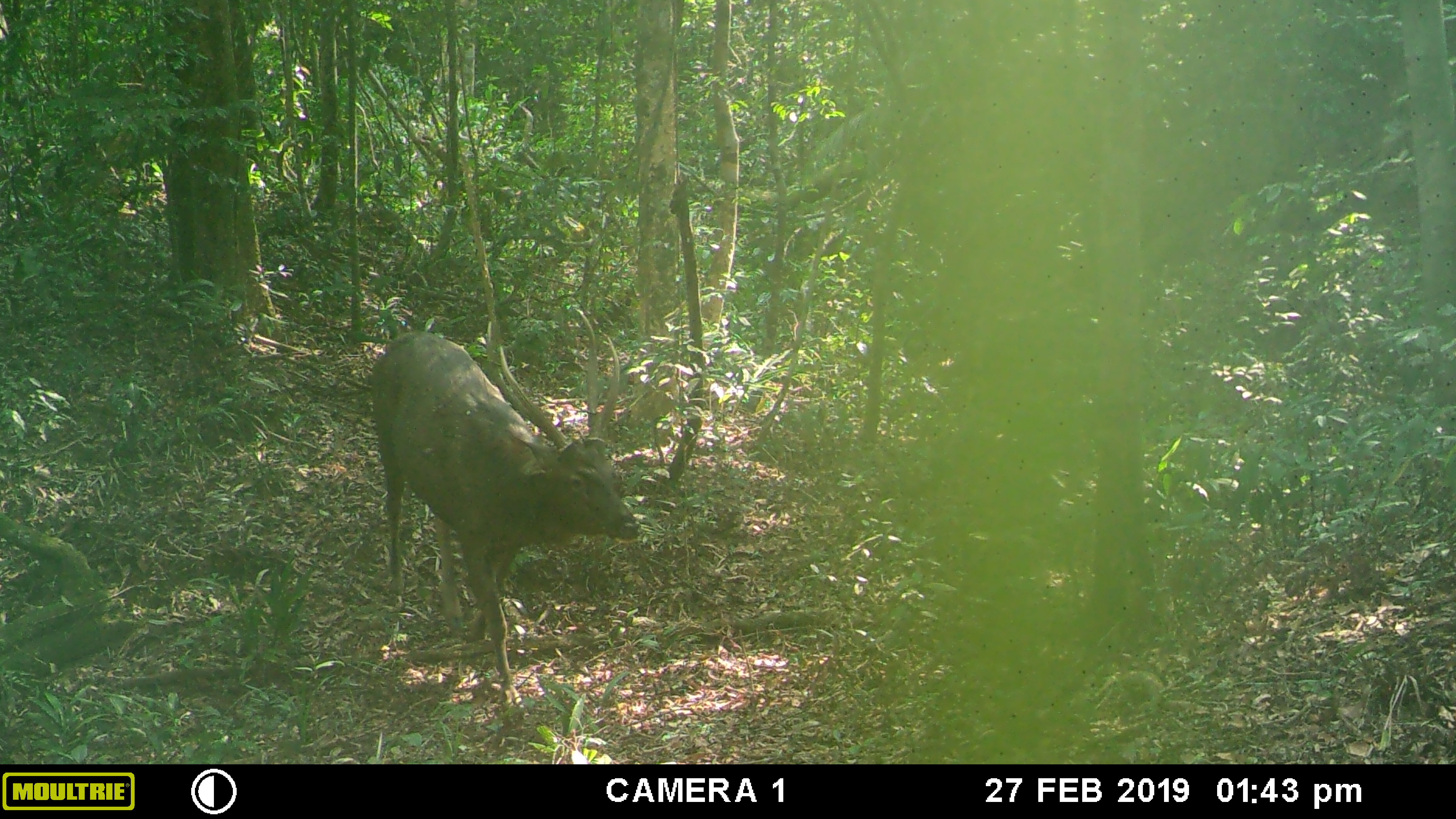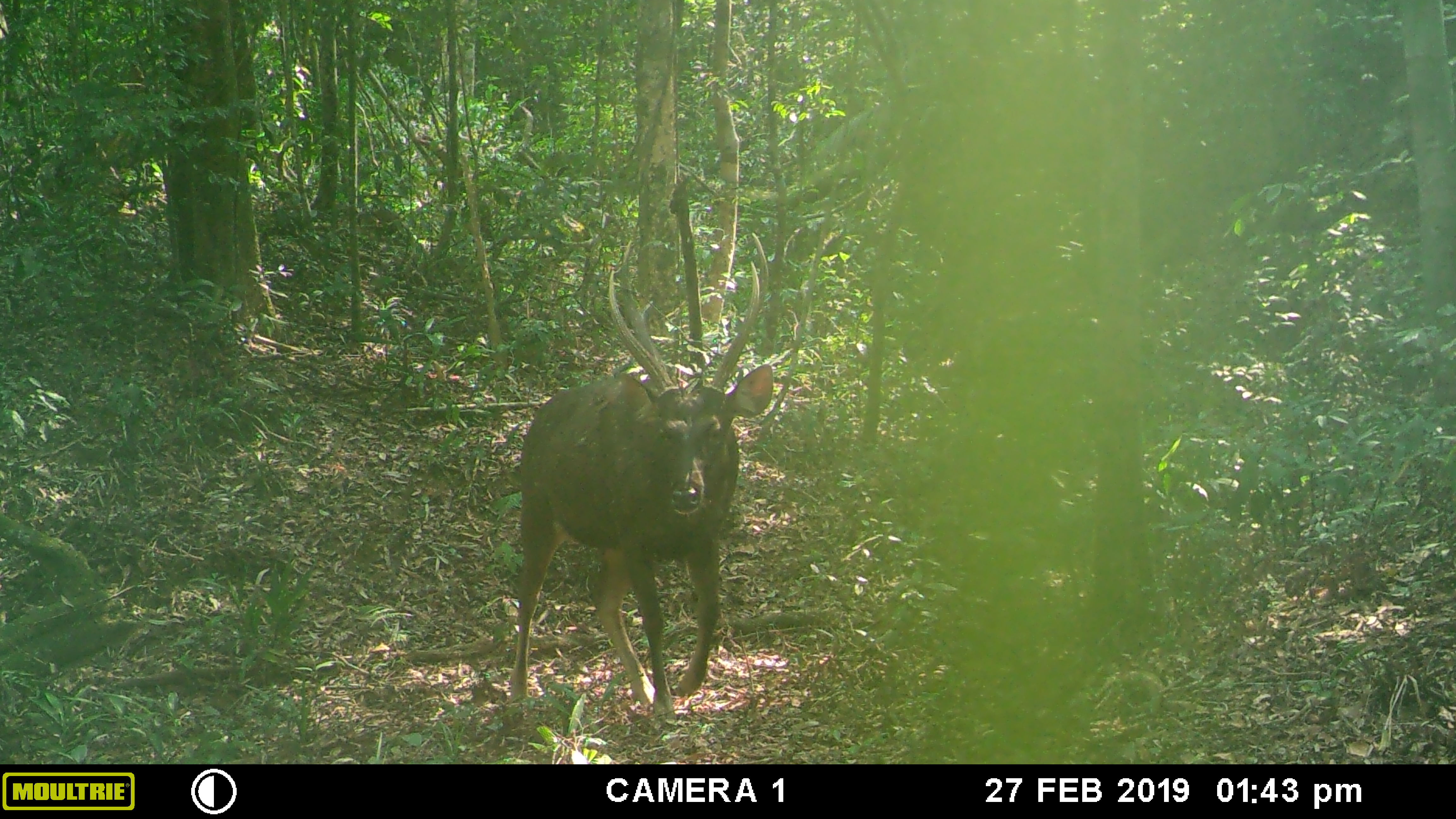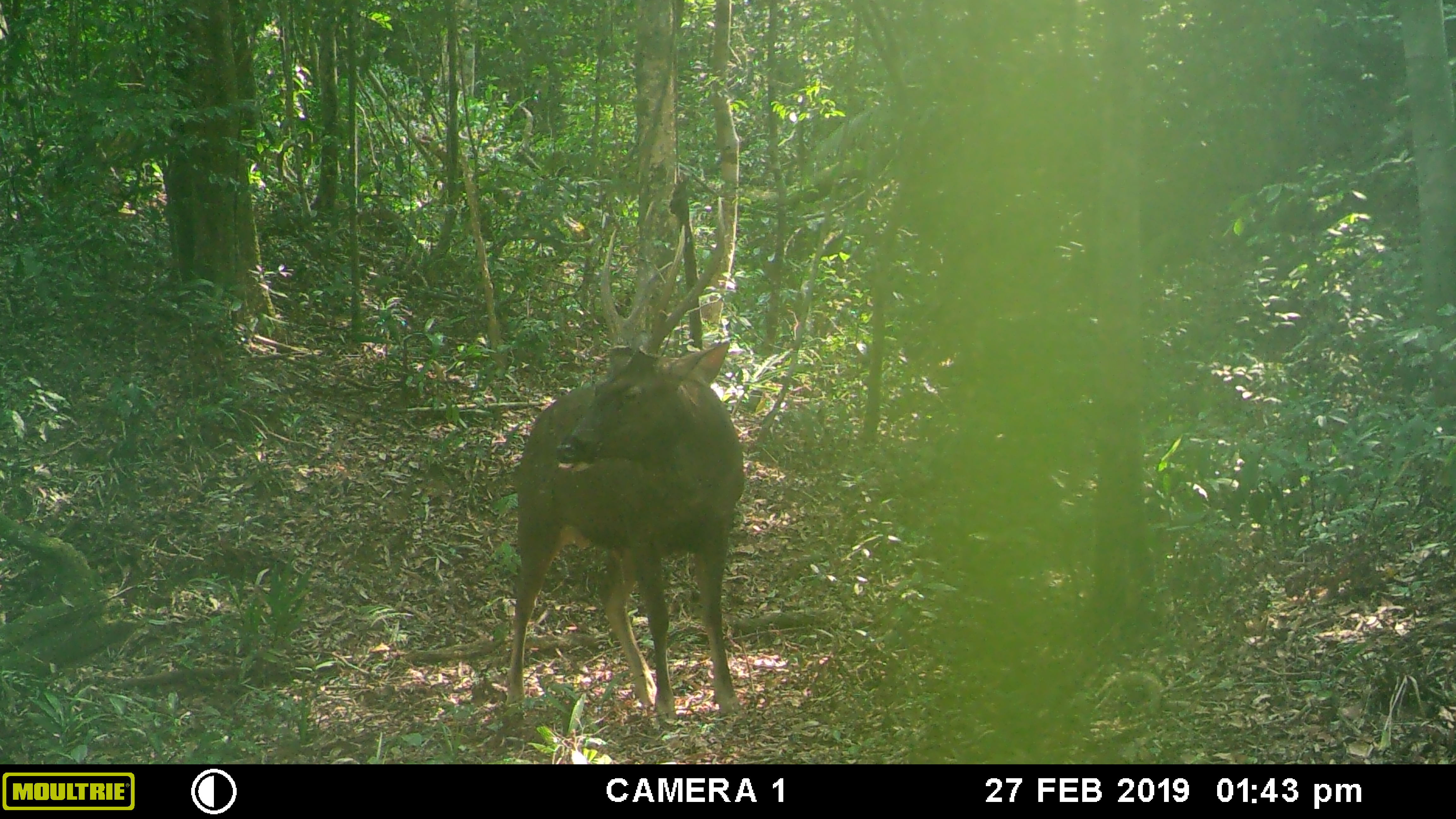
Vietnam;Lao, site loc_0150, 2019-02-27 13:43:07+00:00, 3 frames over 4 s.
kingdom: Animalia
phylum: Chordata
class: Mammalia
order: Artiodactyla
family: Cervidae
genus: Rusa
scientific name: Rusa unicolor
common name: sambar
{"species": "sambar (Rusa unicolor)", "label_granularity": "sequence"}